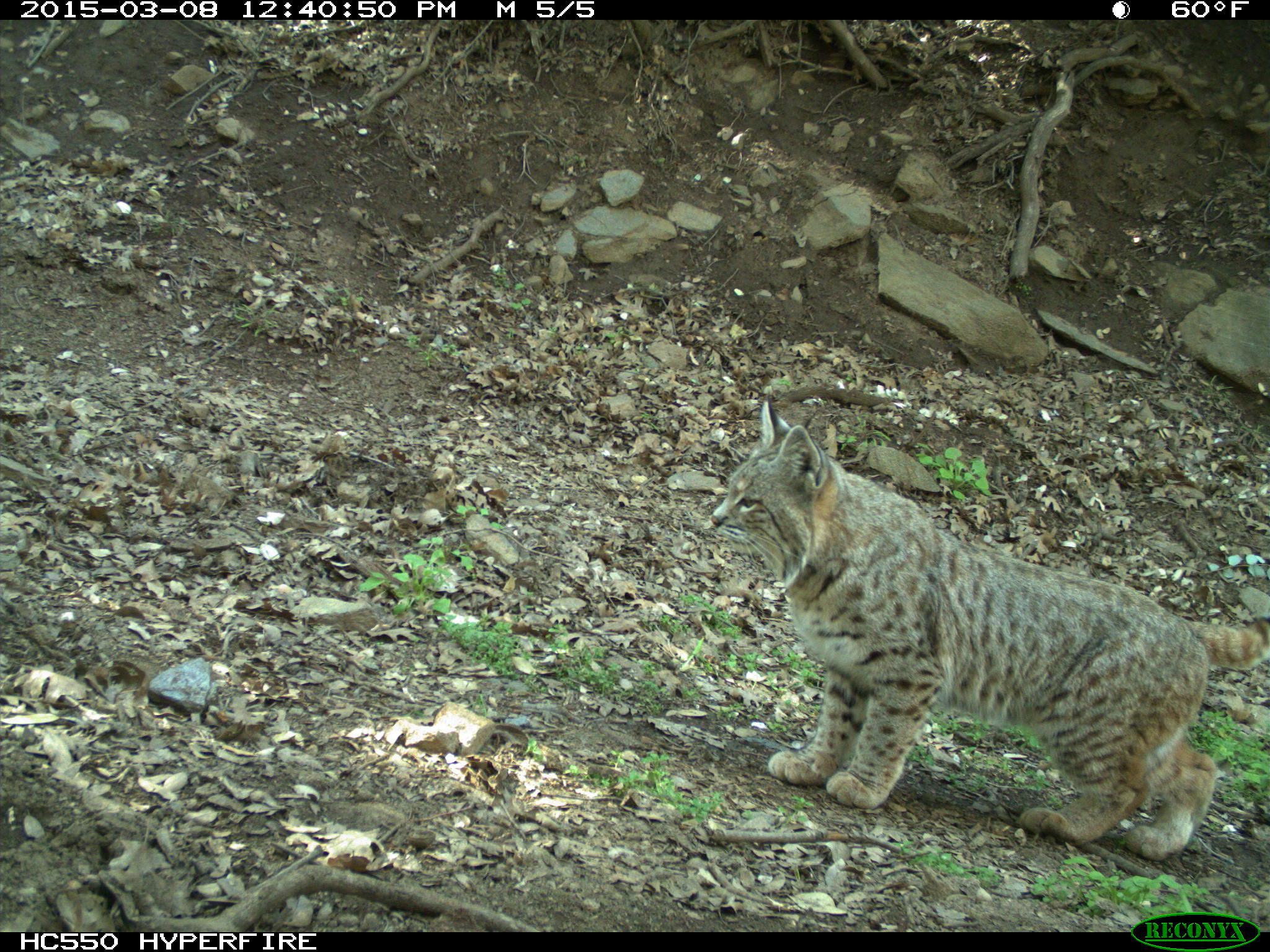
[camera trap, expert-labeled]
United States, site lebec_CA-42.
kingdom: Animalia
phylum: Chordata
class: Mammalia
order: Carnivora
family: Felidae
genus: Lynx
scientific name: Lynx rufus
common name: bobcat